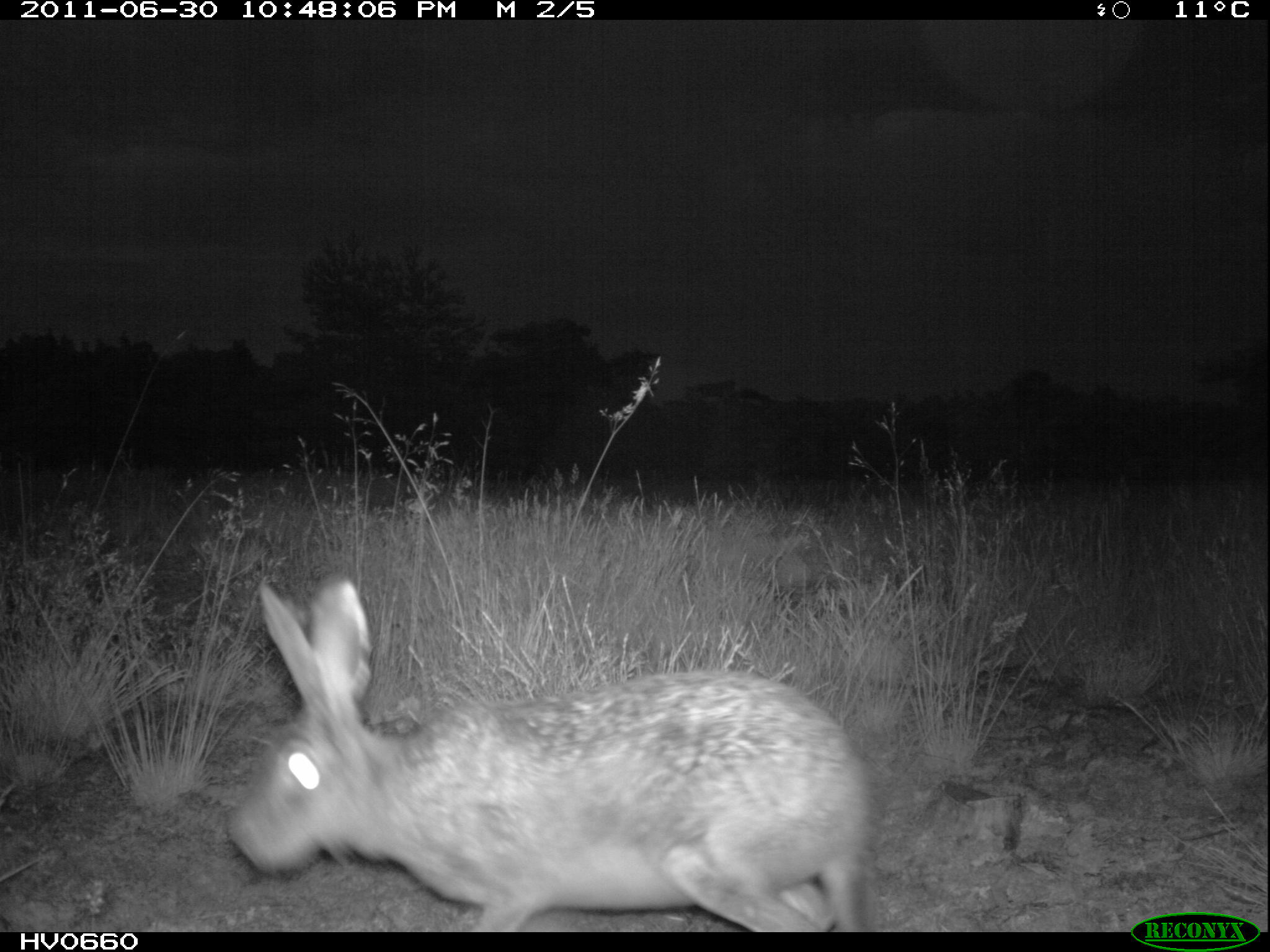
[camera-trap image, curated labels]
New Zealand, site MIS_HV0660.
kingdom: Animalia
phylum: Chordata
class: Mammalia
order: Lagomorpha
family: Leporidae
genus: Lepus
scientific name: Lepus europaeus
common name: brown hare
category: hare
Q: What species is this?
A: Hare (brown hare) (Lepus europaeus).